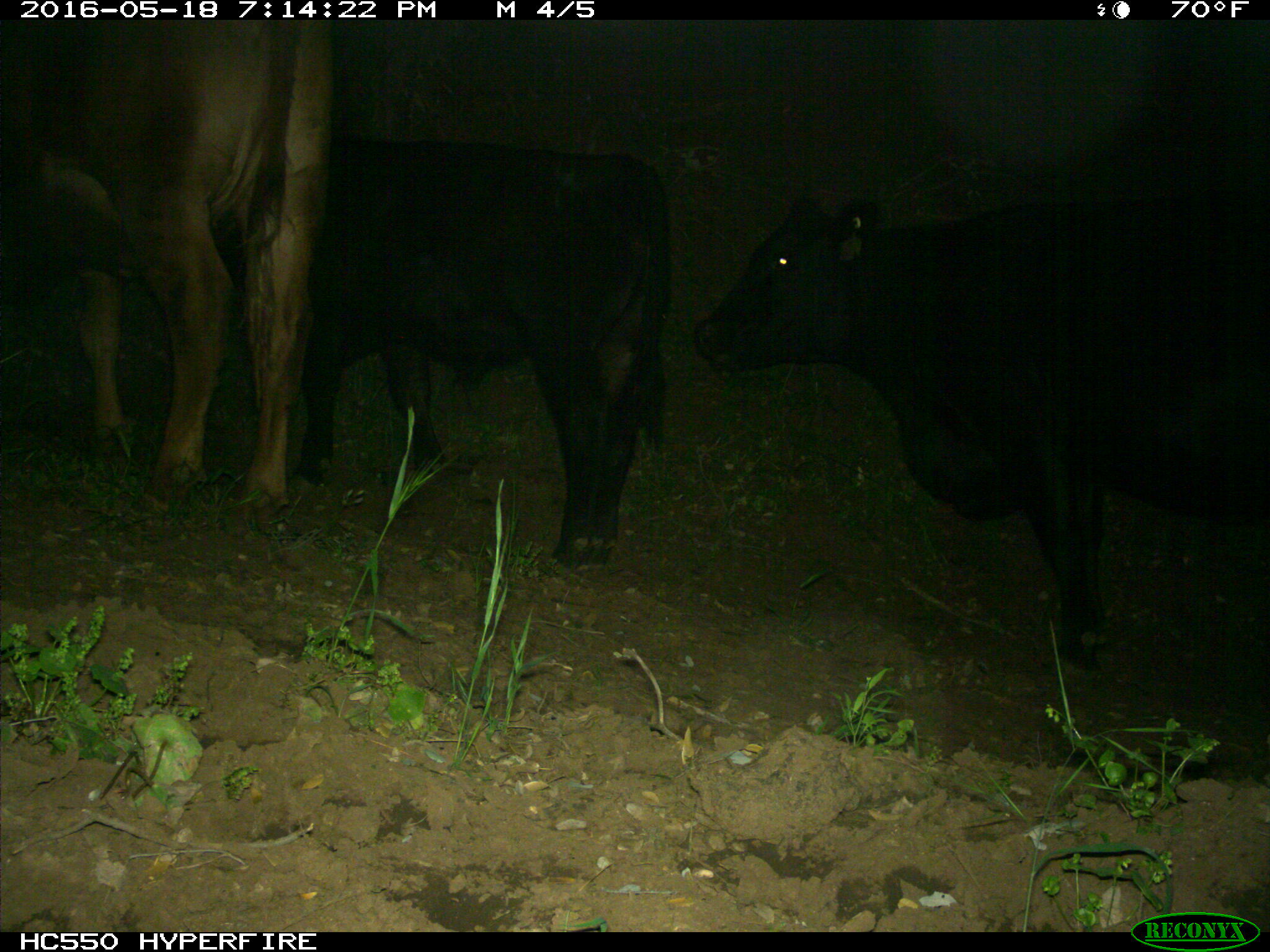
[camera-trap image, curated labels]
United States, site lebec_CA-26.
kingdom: Animalia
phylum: Chordata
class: Mammalia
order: Artiodactyla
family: Bovidae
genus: Bos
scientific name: Bos taurus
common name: domestic cow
Bos taurus (domestic cow).